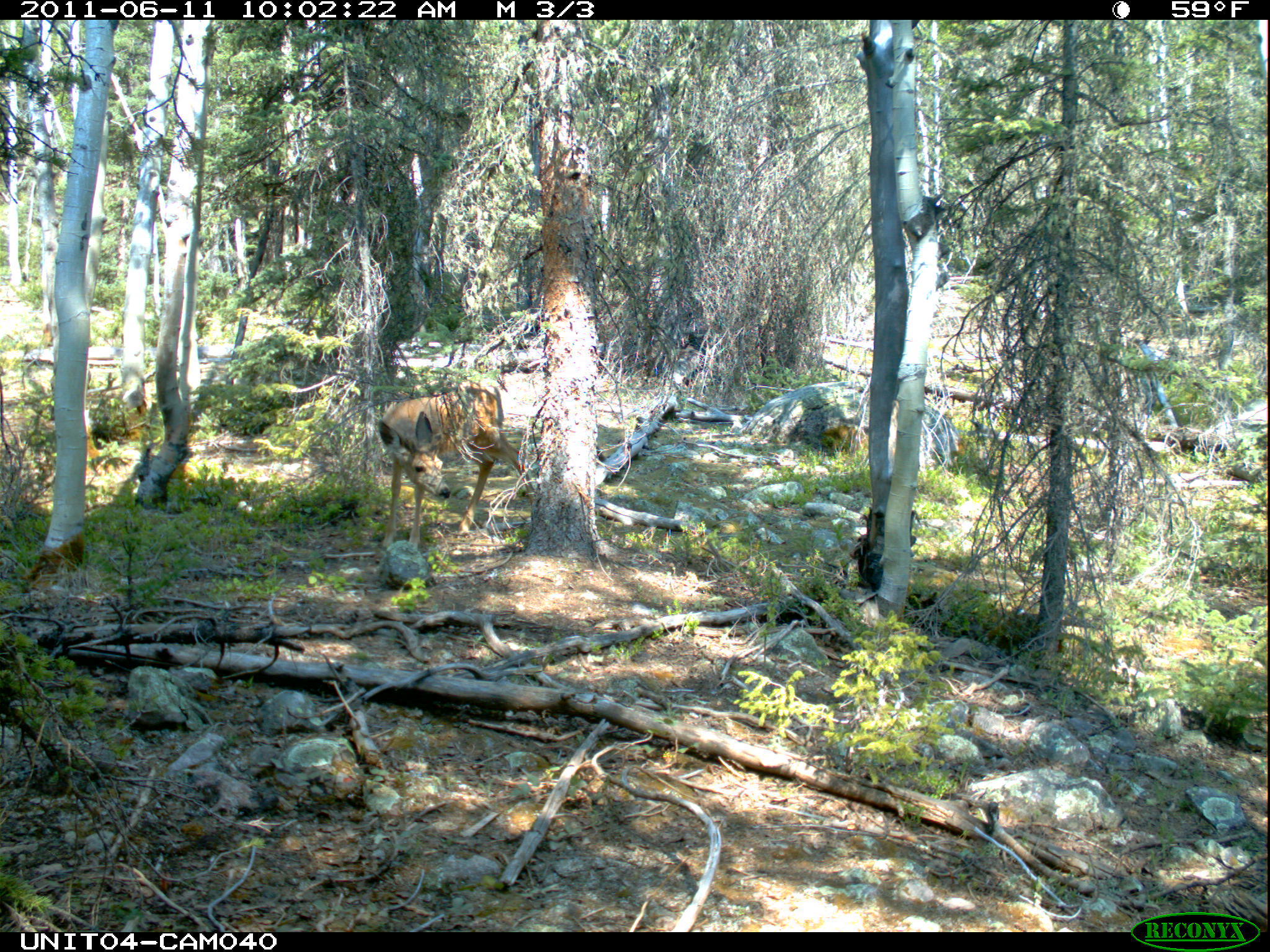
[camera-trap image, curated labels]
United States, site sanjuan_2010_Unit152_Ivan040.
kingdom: Animalia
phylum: Chordata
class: Mammalia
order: Artiodactyla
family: Cervidae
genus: Odocoileus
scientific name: Odocoileus hemionus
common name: mule deer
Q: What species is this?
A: Odocoileus hemionus (mule deer).